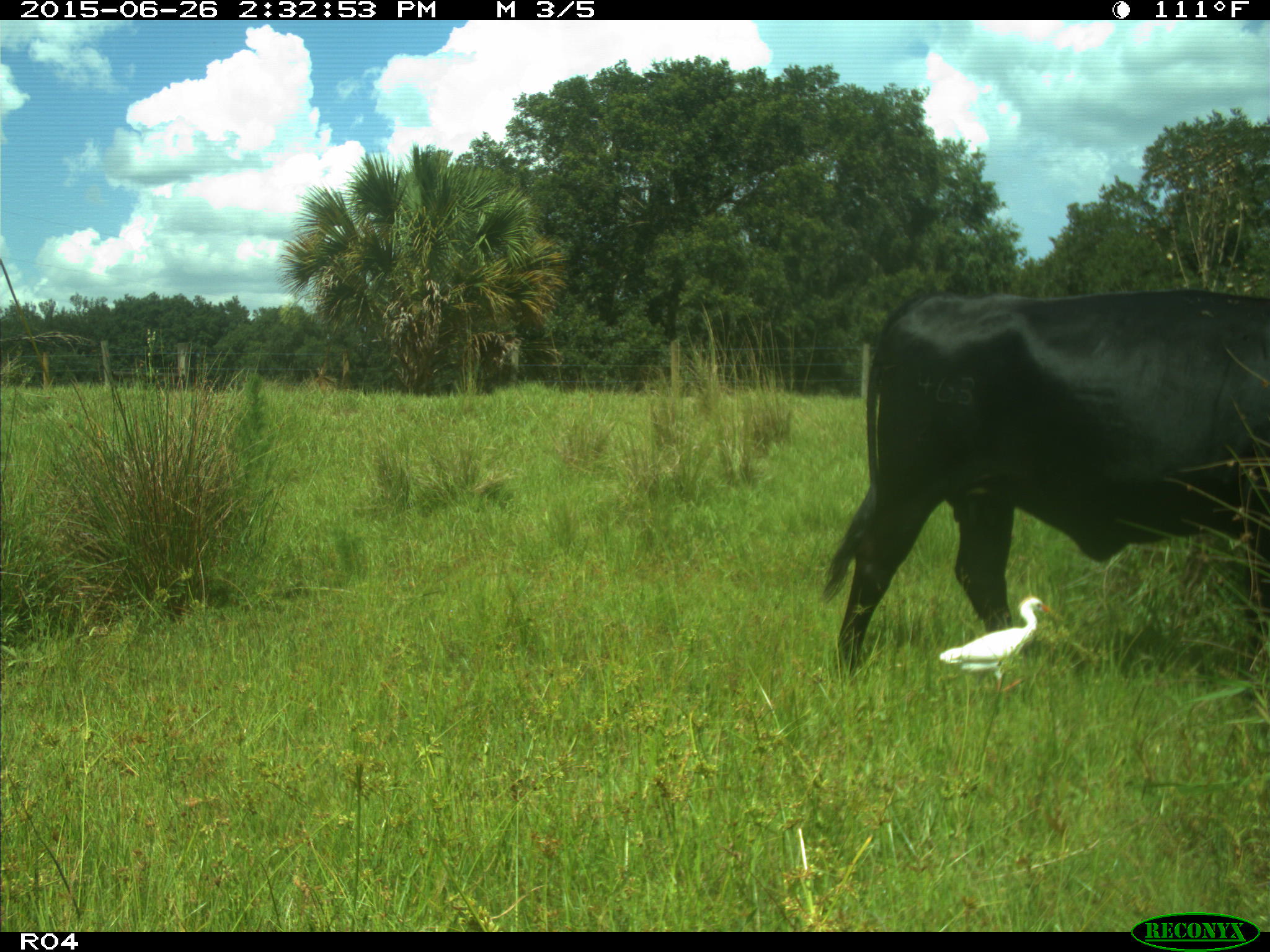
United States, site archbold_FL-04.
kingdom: Animalia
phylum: Chordata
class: Mammalia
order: Artiodactyla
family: Bovidae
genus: Bos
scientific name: Bos taurus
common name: domestic cow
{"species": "Bos taurus (domestic cow)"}